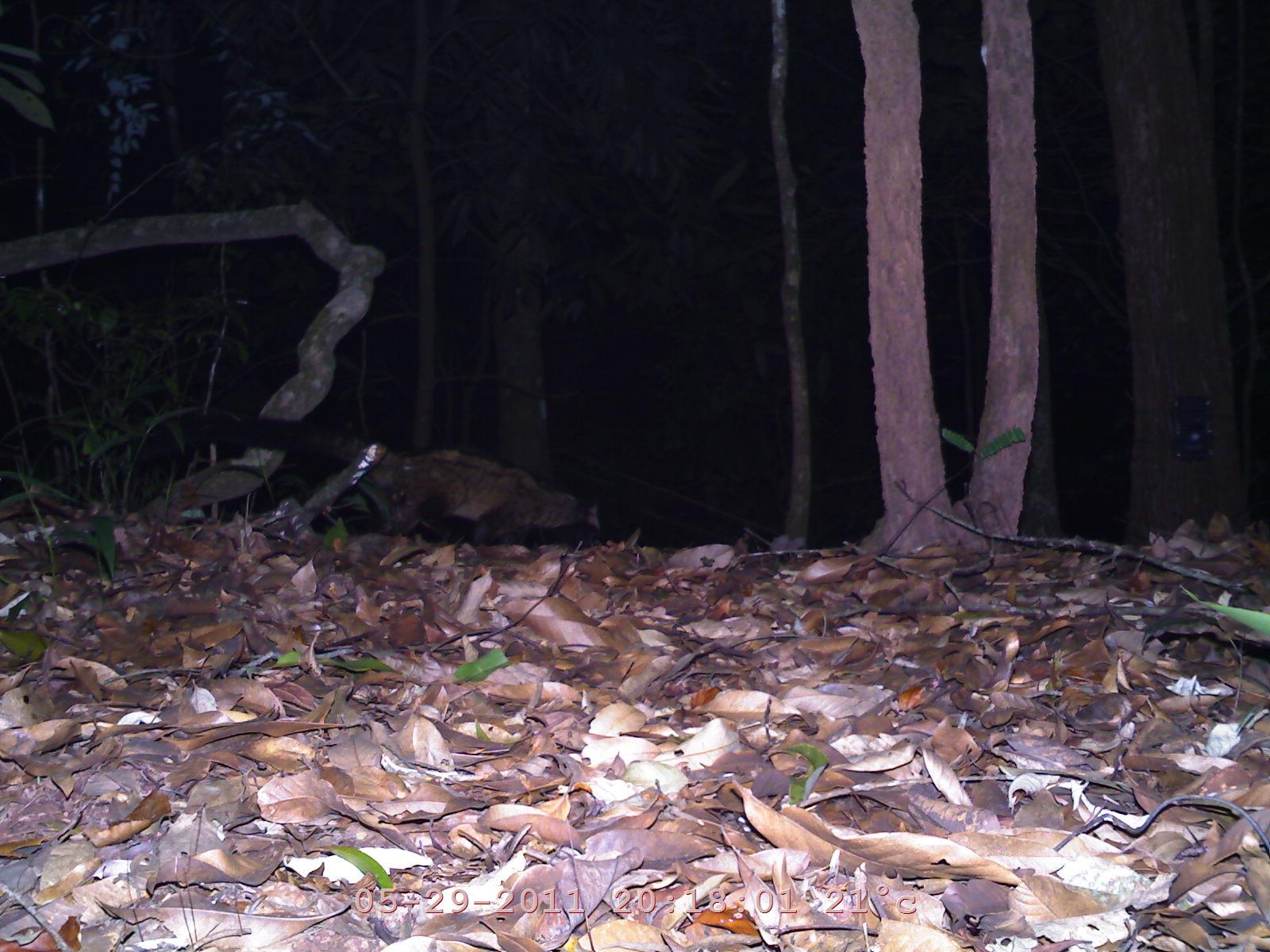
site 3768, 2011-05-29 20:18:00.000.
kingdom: Animalia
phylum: Chordata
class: Mammalia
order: Carnivora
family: Viverridae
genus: Paradoxurus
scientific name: Paradoxurus hermaphroditus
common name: asian palm civet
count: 1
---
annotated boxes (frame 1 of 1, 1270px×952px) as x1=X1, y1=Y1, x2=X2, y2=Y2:
paradoxurus hermaphroditus: x1=180, y1=409, x2=585, y2=551